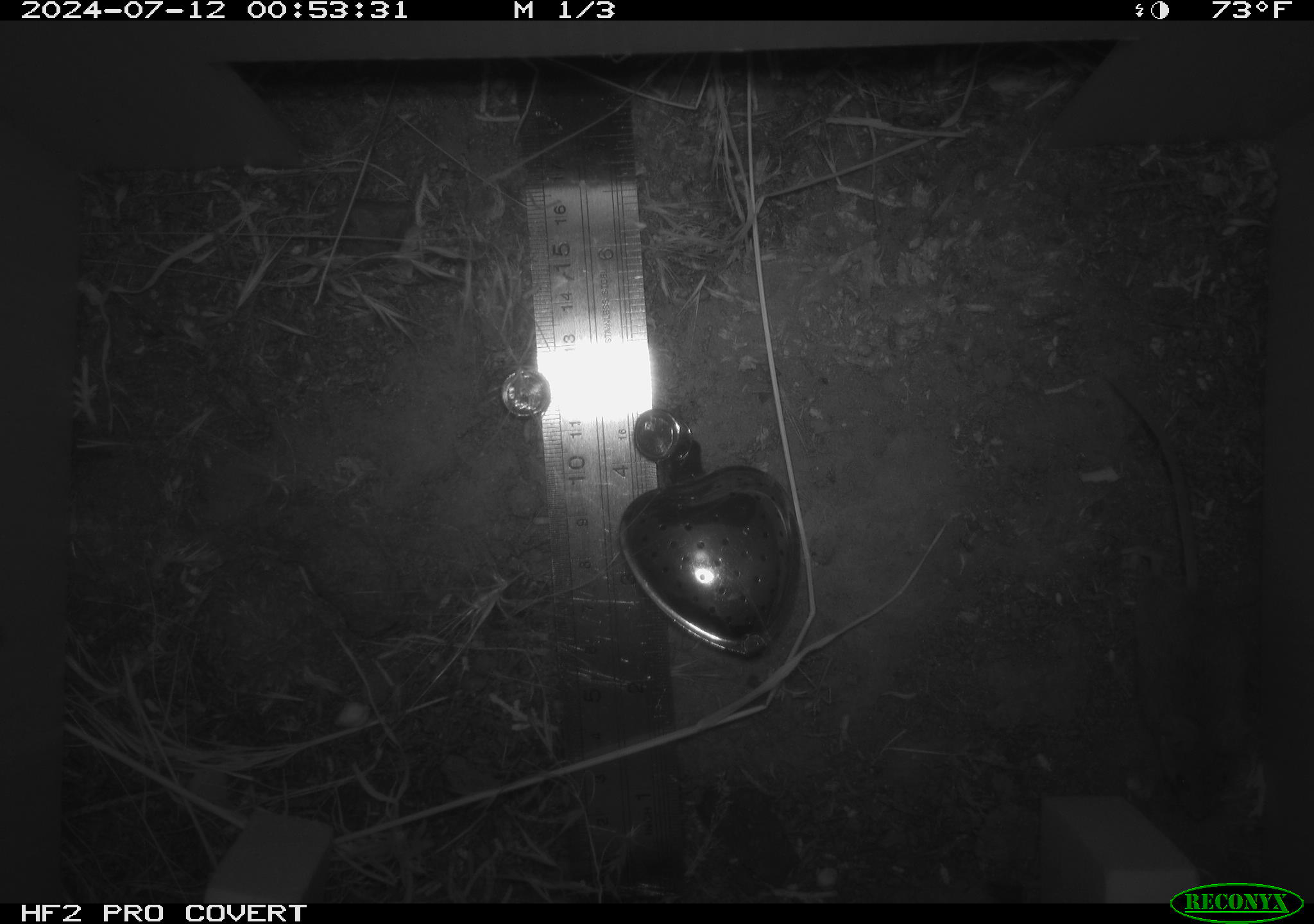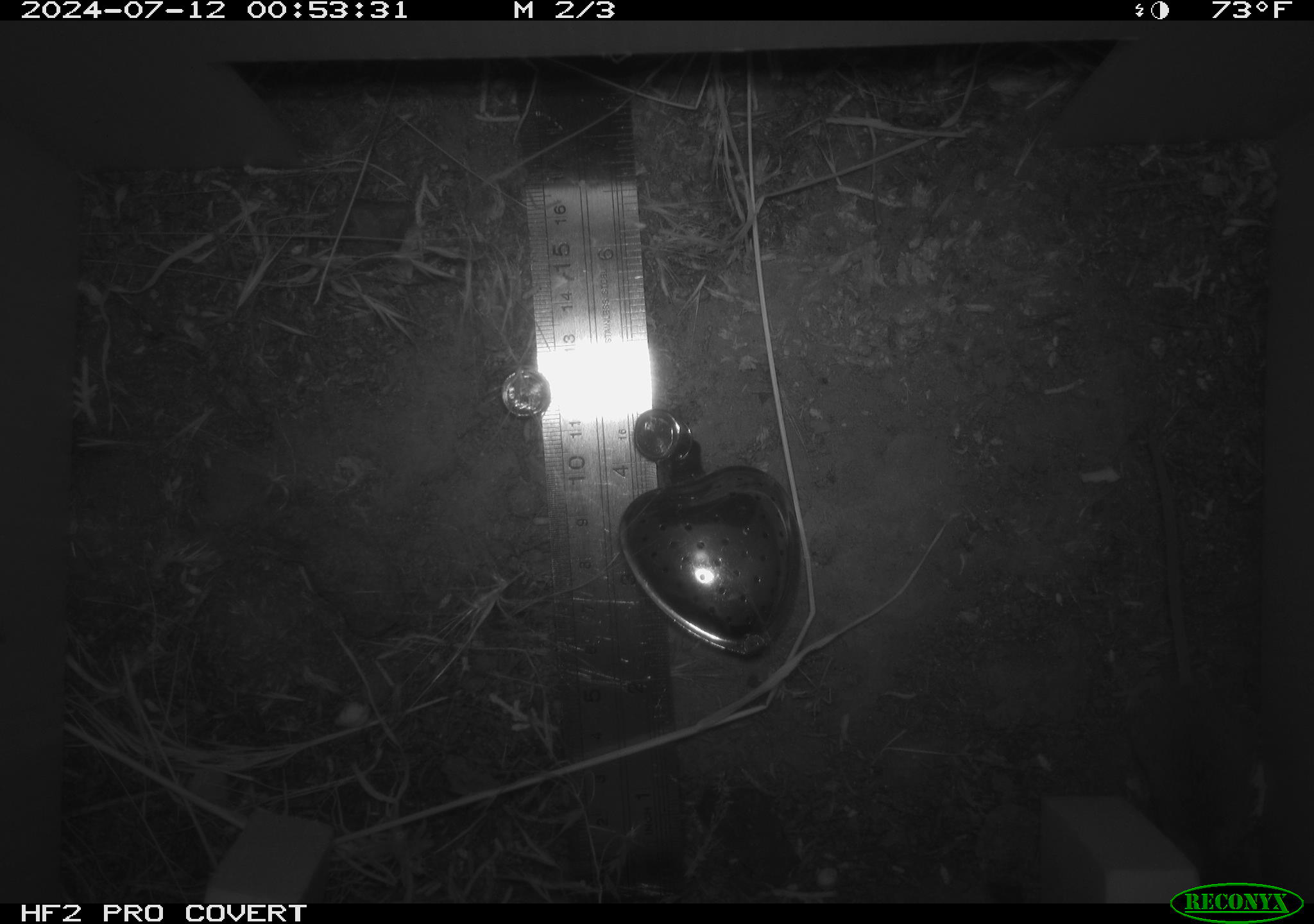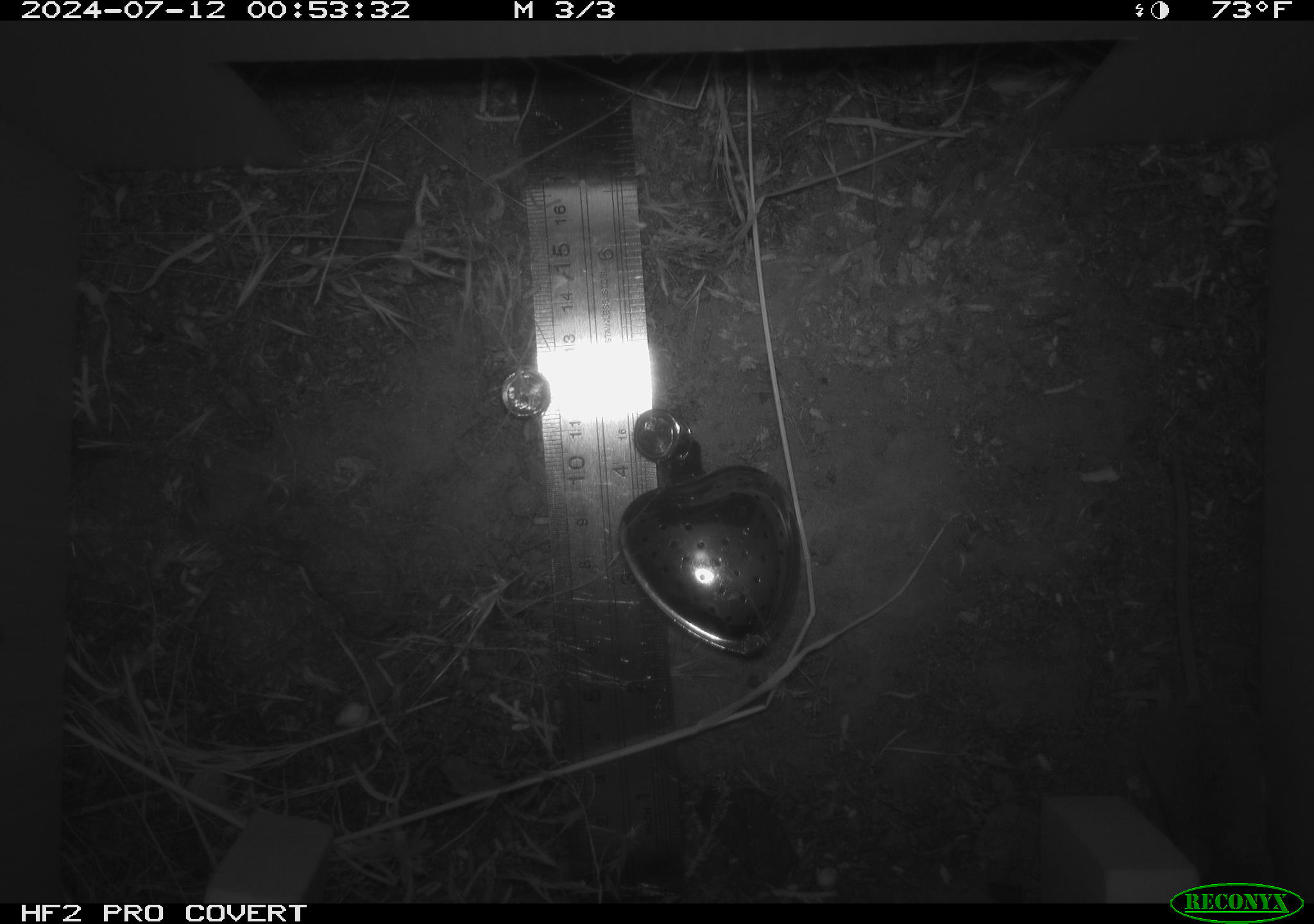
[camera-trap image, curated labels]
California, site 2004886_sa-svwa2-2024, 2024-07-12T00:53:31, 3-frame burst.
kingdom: Animalia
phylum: Chordata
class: Mammalia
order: Rodentia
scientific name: Rodentia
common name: mouse species